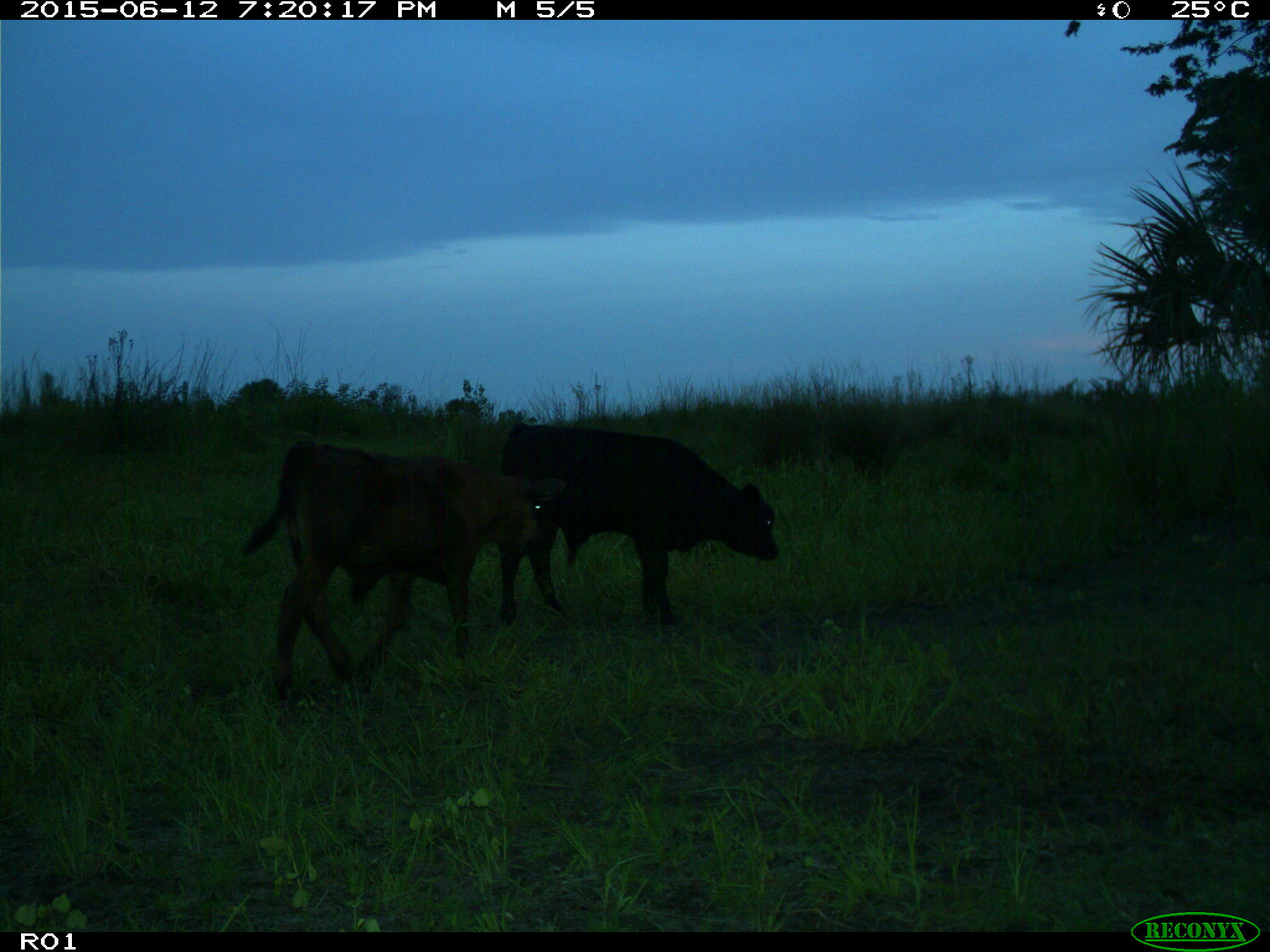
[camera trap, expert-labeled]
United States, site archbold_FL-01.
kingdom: Animalia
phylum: Chordata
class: Mammalia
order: Artiodactyla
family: Bovidae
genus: Bos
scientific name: Bos taurus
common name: domestic cow